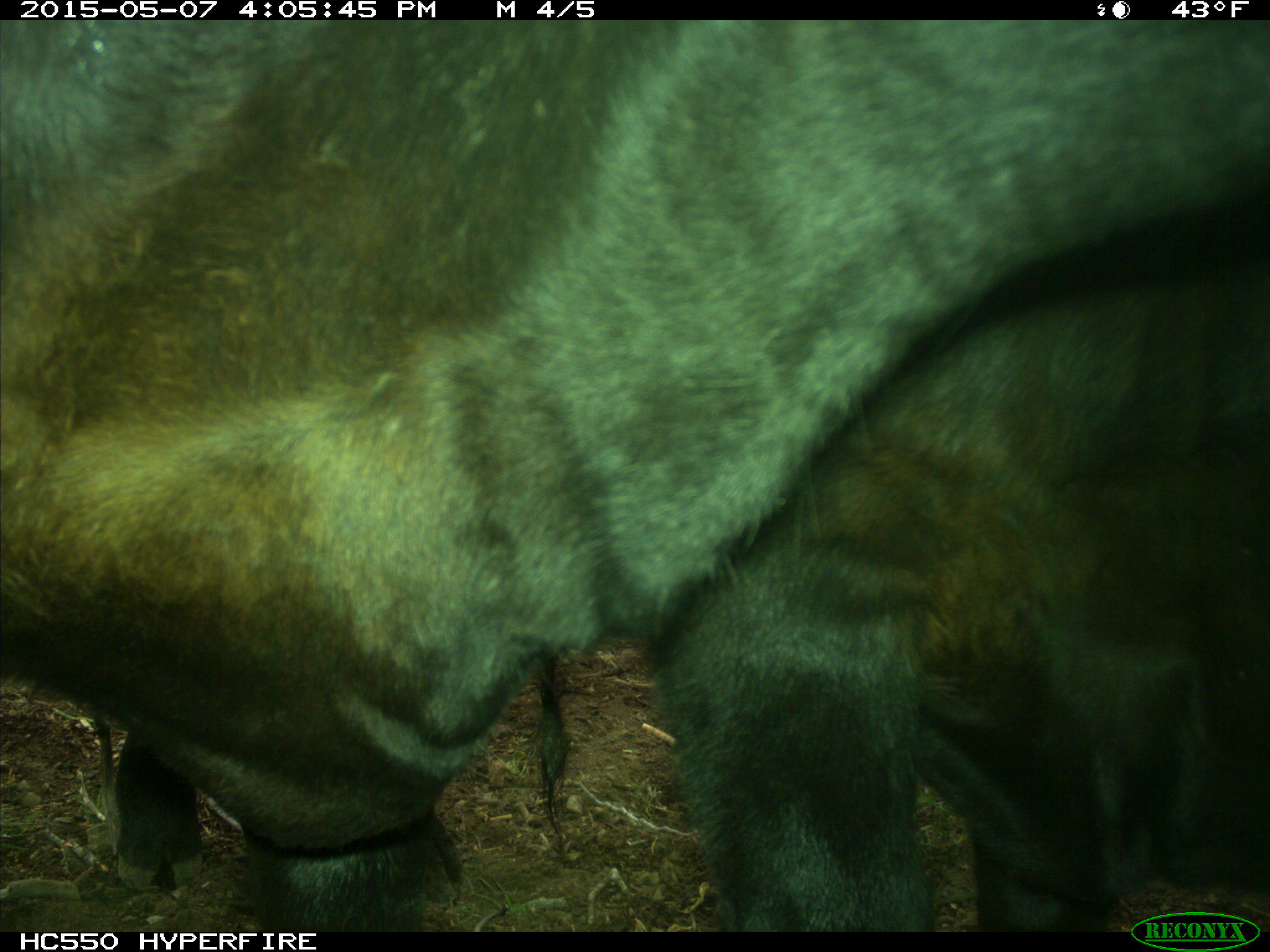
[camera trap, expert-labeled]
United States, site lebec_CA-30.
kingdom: Animalia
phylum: Chordata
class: Mammalia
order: Artiodactyla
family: Bovidae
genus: Bos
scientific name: Bos taurus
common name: domestic cow